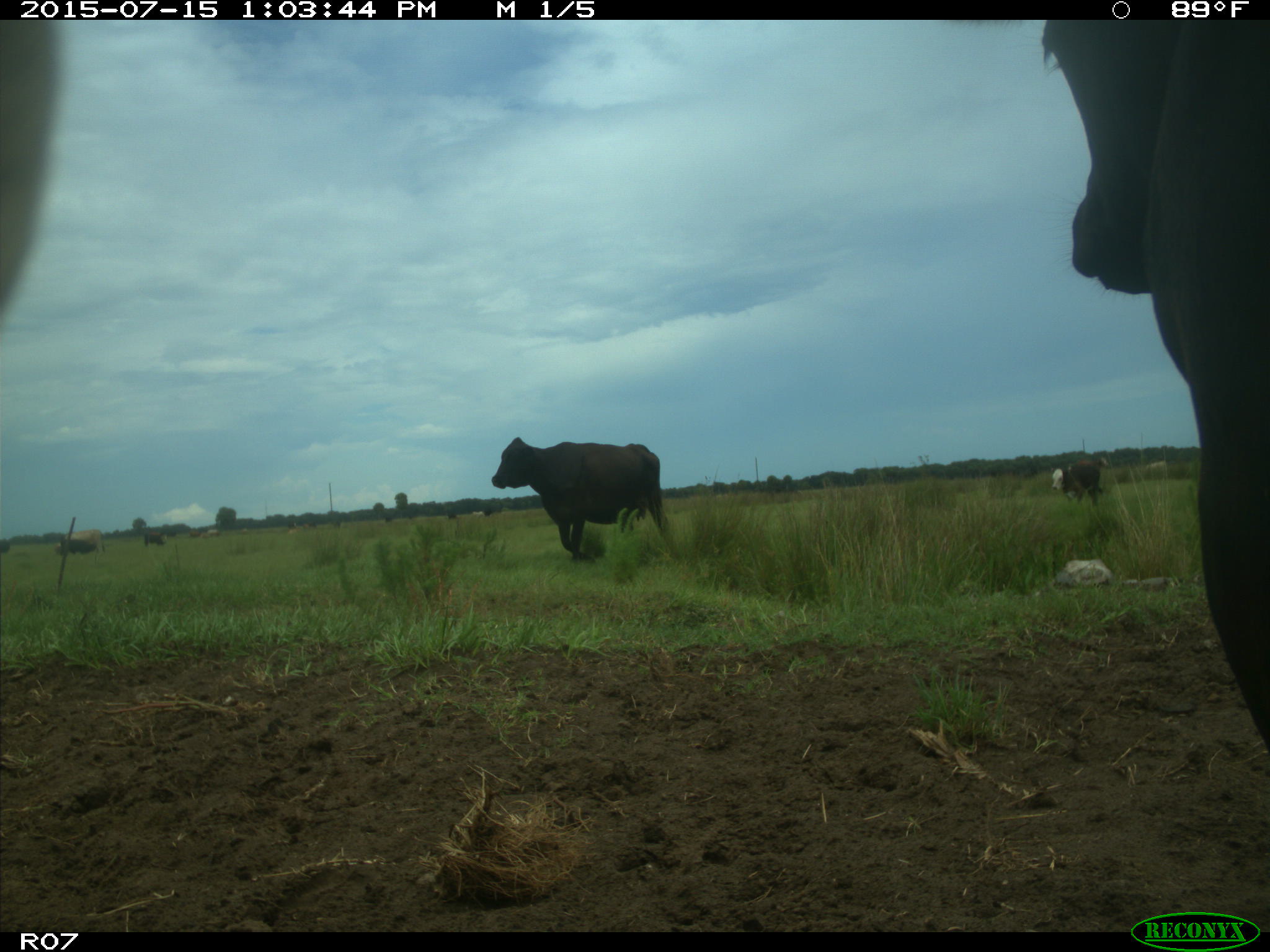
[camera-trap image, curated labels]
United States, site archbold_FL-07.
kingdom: Animalia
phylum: Chordata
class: Mammalia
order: Artiodactyla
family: Bovidae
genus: Bos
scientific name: Bos taurus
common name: domestic cow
Bos taurus (domestic cow).